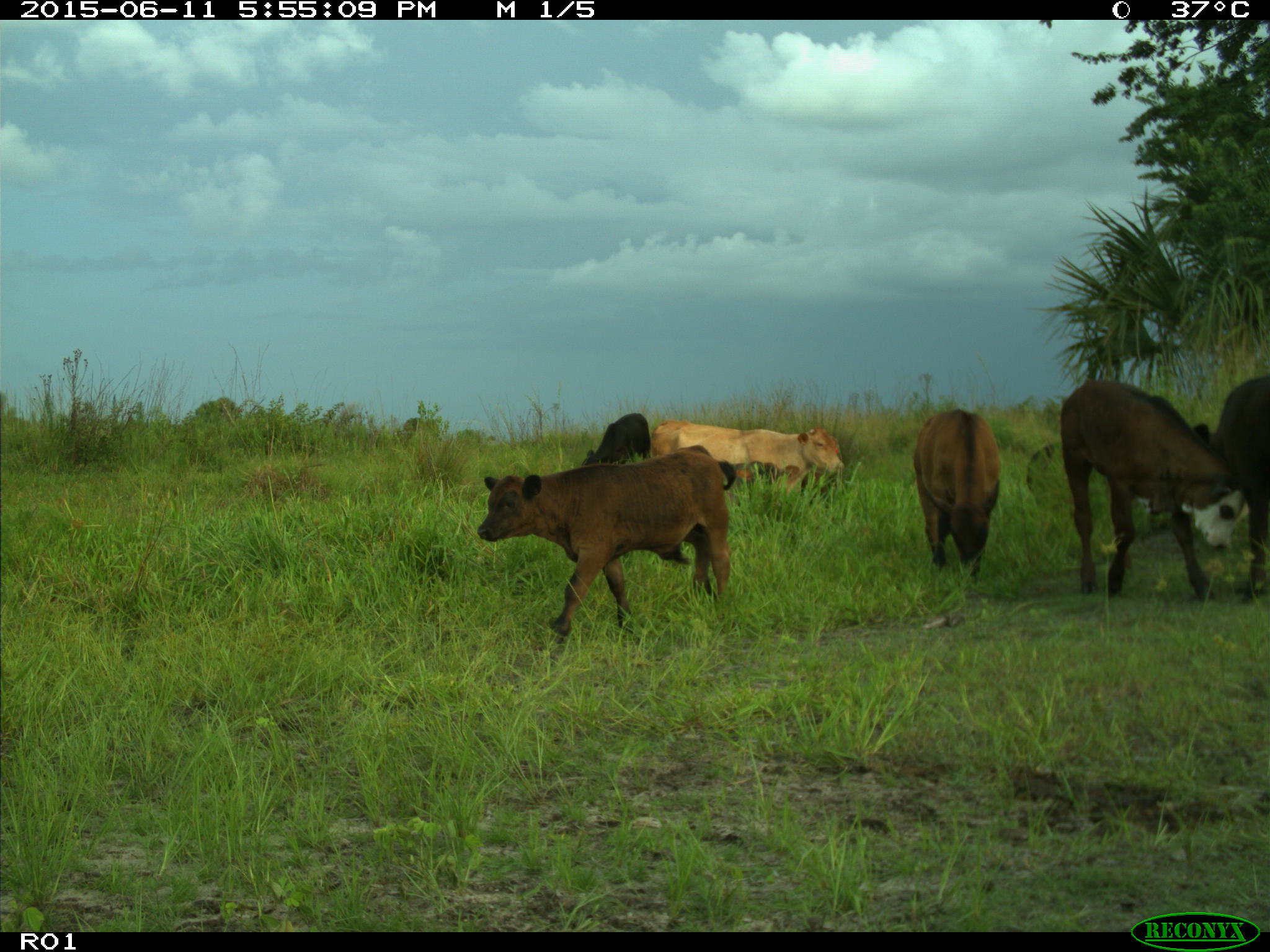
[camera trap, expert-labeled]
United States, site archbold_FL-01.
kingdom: Animalia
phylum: Chordata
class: Mammalia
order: Artiodactyla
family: Bovidae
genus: Bos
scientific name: Bos taurus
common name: domestic cow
Bos taurus (domestic cow).